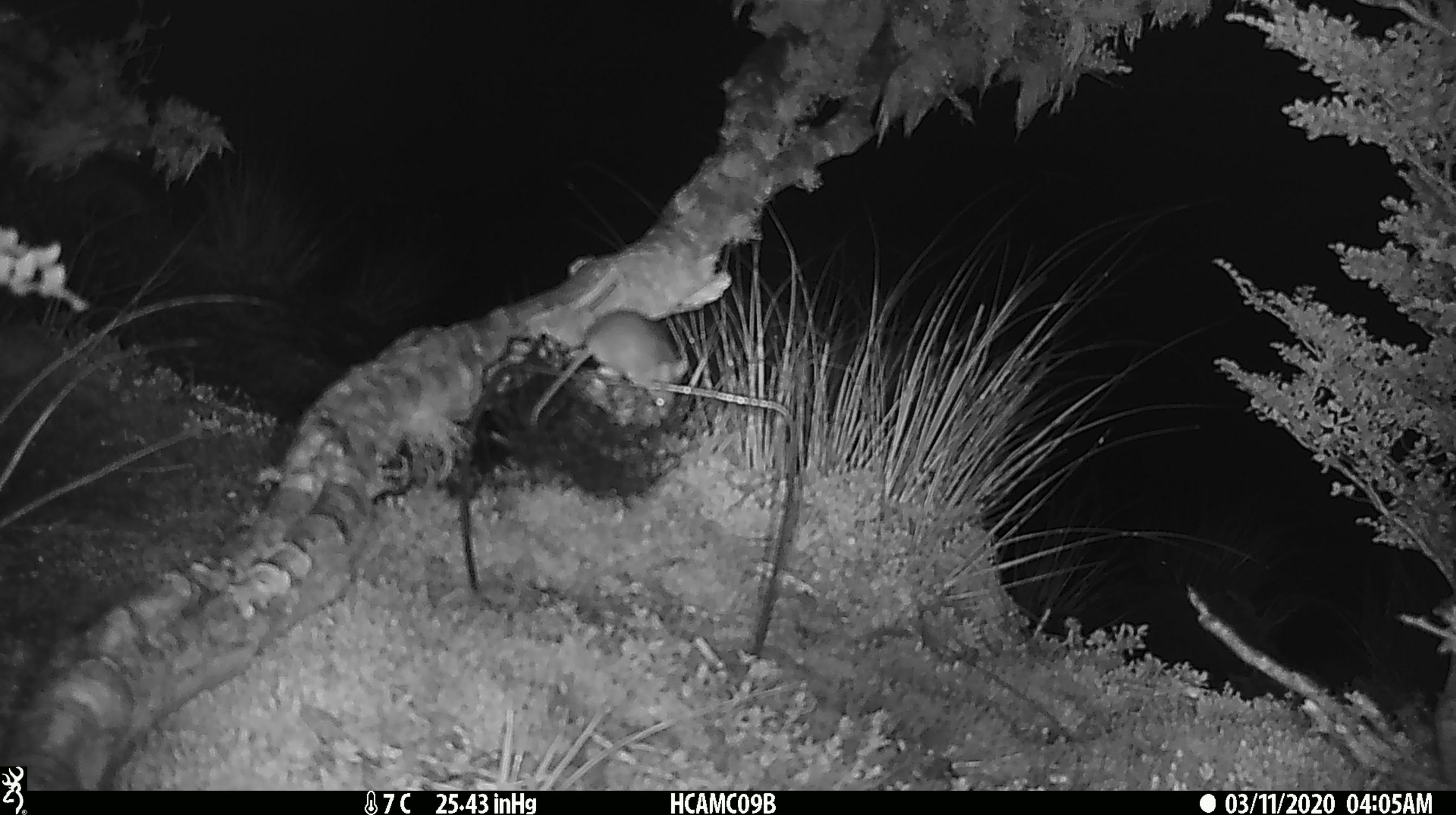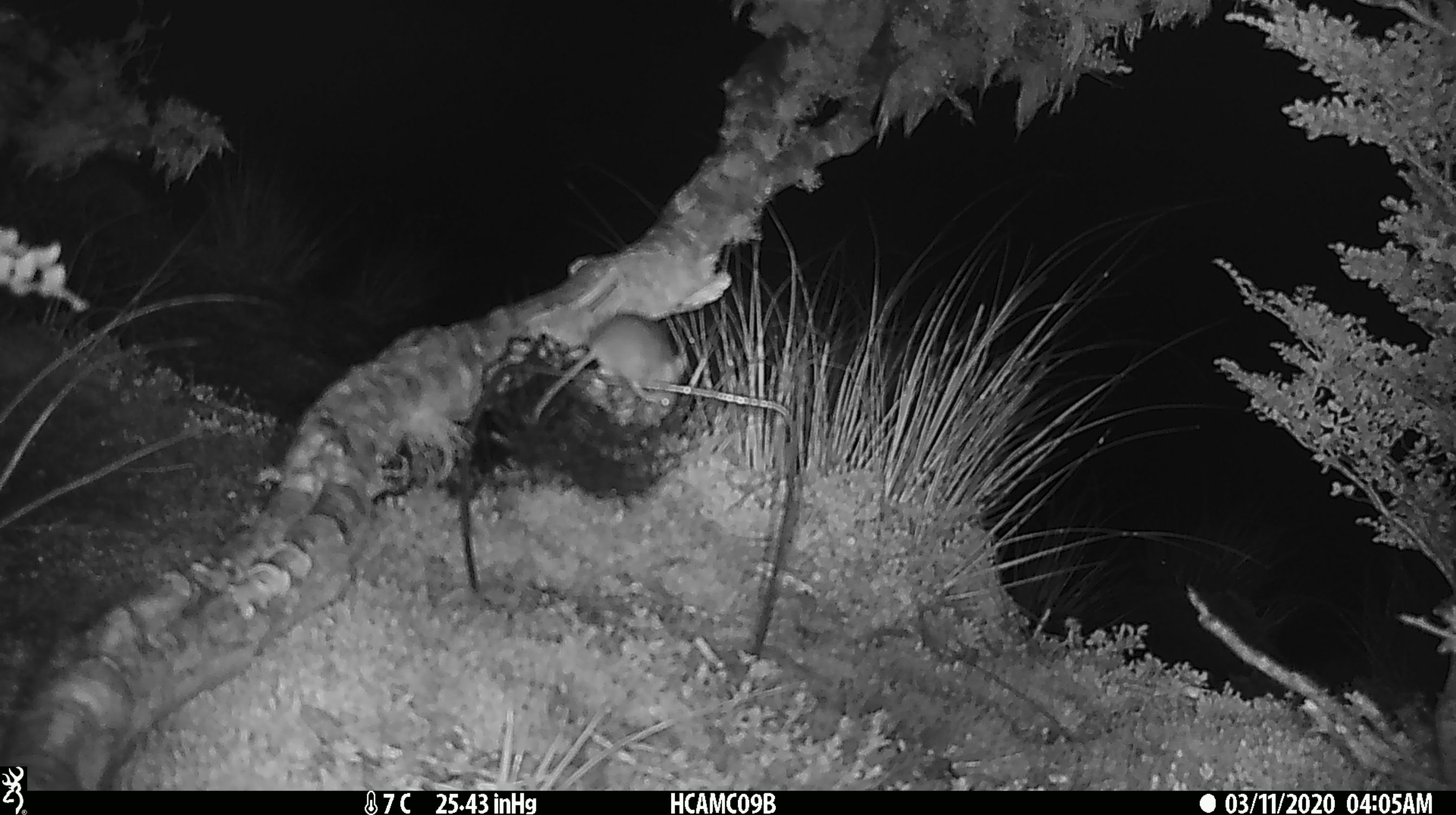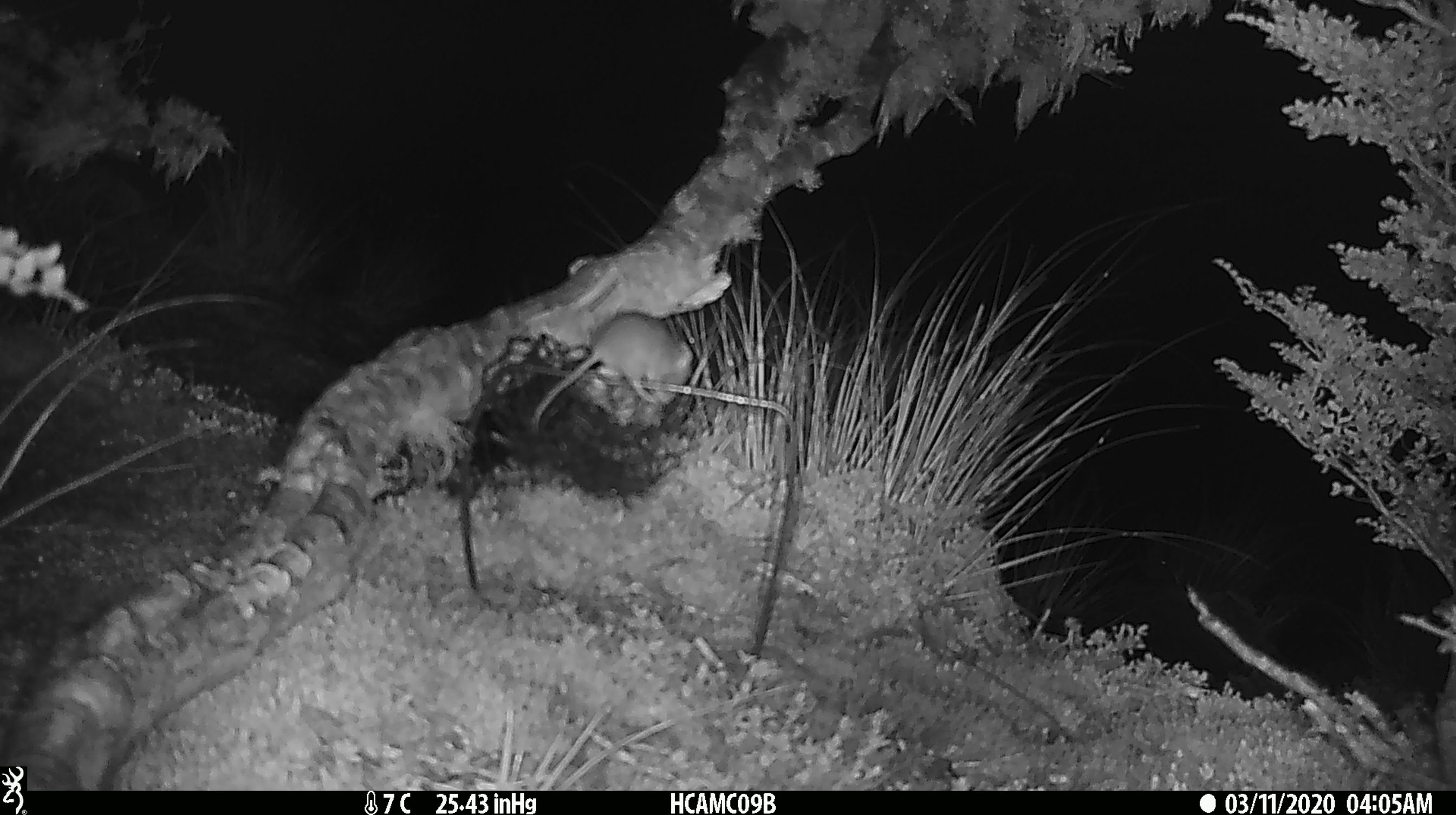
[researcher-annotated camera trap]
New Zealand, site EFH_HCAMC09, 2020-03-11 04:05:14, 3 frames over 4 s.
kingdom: Animalia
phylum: Chordata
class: Mammalia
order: Rodentia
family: Muridae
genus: Mus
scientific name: Mus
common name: mouse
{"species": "mouse (Mus)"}